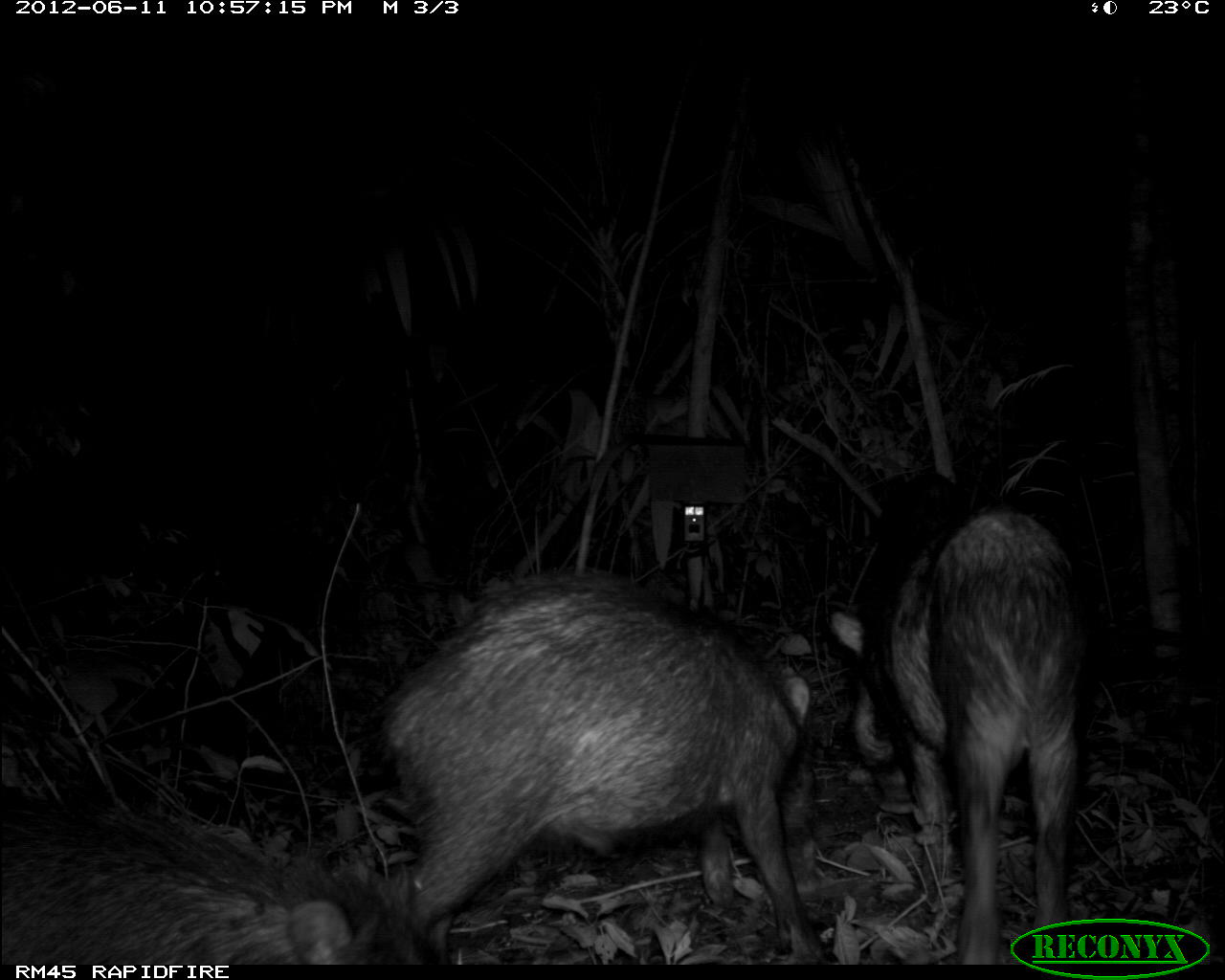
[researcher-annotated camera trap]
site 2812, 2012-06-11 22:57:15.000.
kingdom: Animalia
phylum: Chordata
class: Mammalia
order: Artiodactyla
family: Tayassuidae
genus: Tayassu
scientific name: Tayassu pecari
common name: white-lipped peccary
Tayassu pecari (white-lipped peccary), count 18, age adult.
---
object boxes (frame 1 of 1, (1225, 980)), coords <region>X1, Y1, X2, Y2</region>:
tayassu pecari: <region>374, 573, 833, 963</region>; <region>823, 488, 1085, 962</region>; <region>0, 781, 448, 964</region>